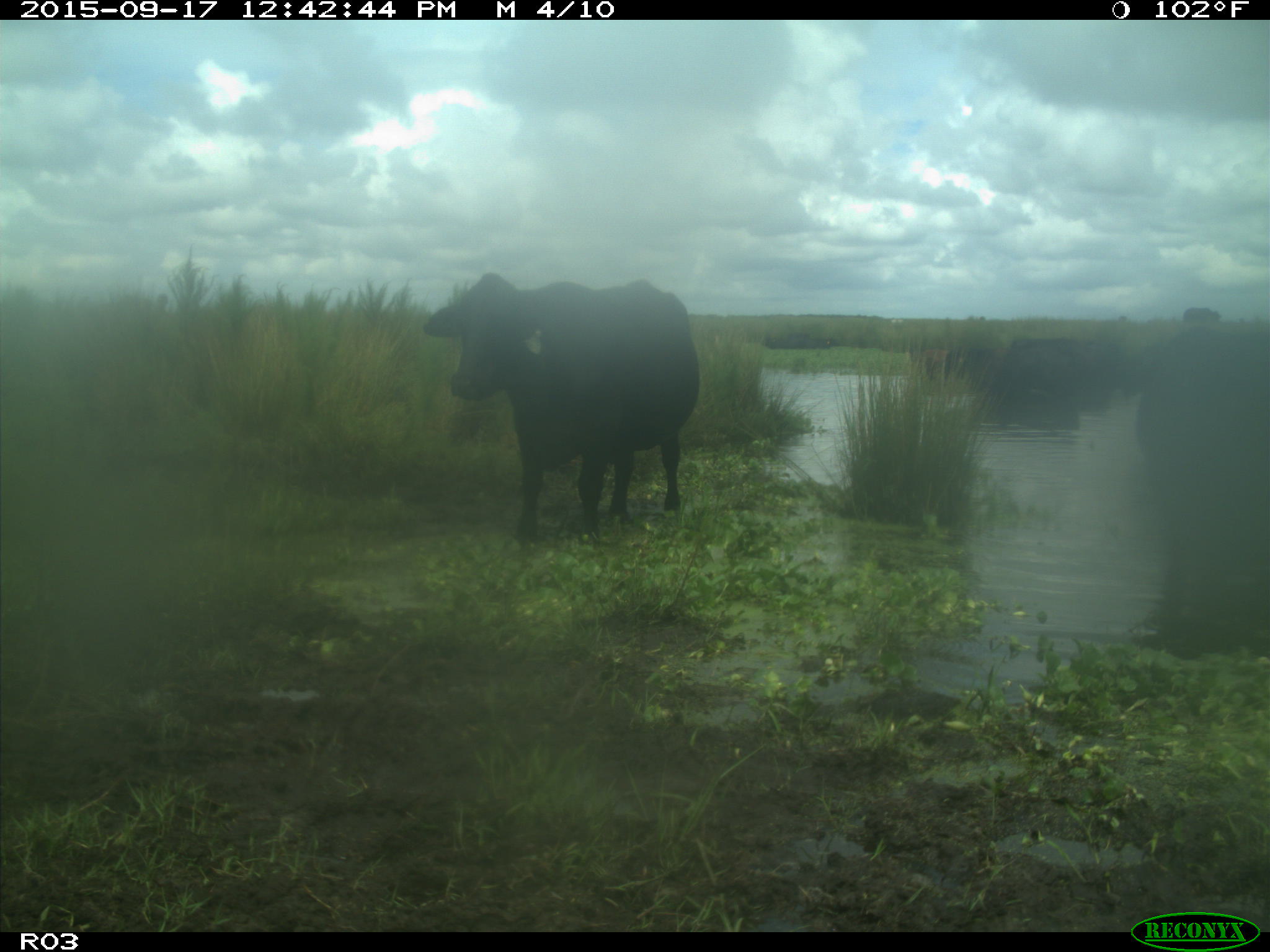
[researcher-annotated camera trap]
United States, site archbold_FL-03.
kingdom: Animalia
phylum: Chordata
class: Mammalia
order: Artiodactyla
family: Bovidae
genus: Bos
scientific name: Bos taurus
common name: domestic cow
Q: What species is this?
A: Bos taurus (domestic cow).